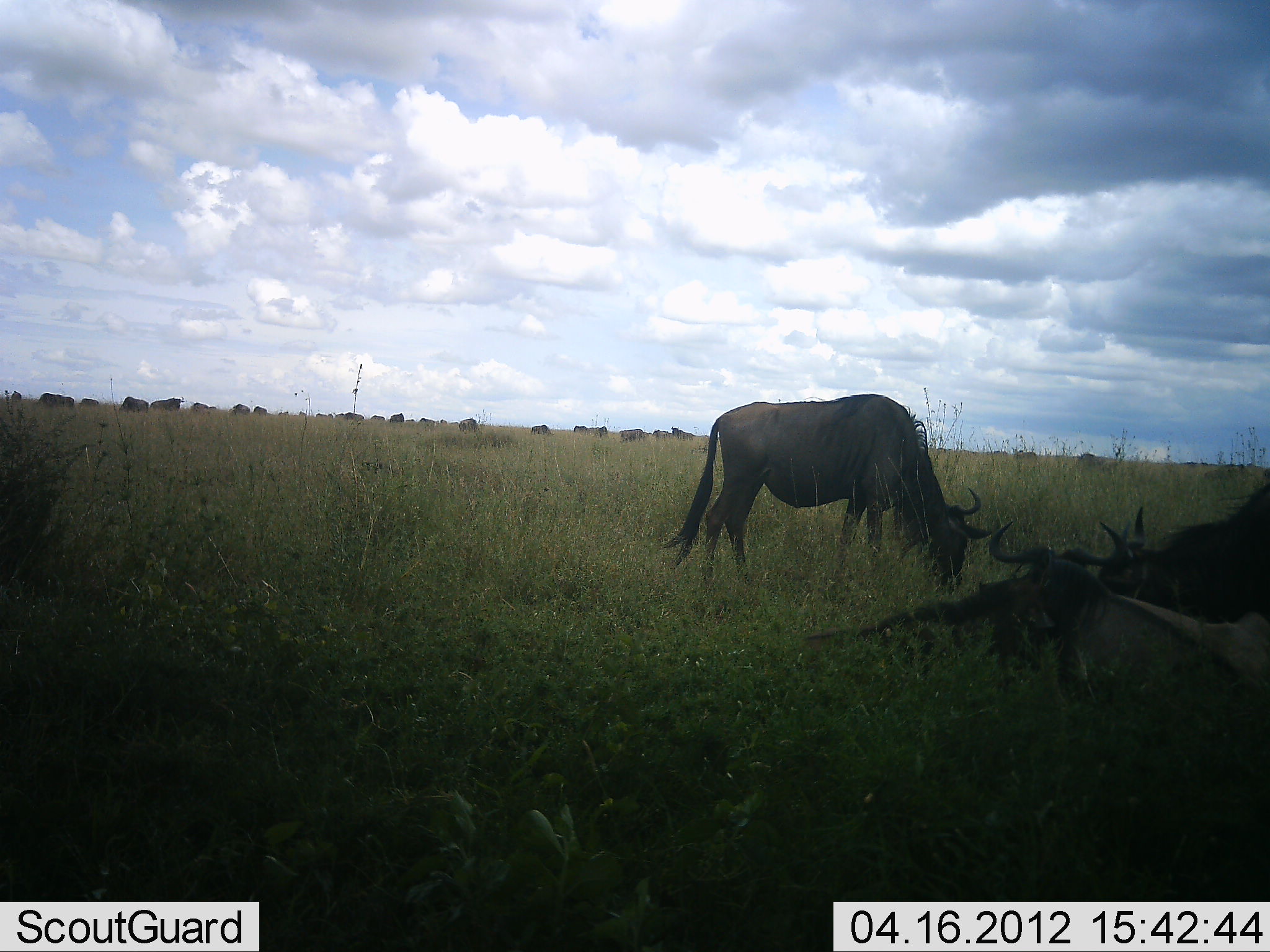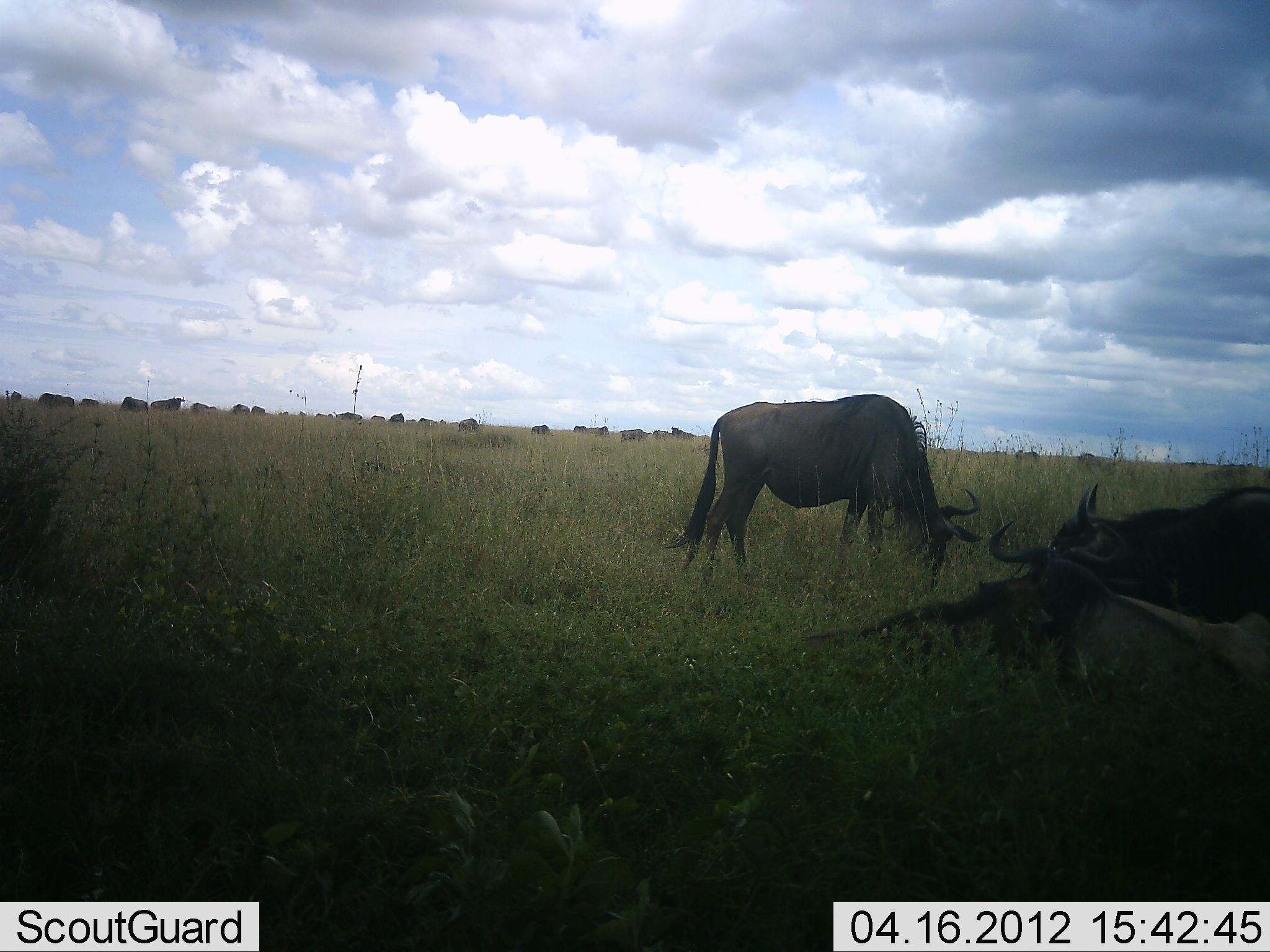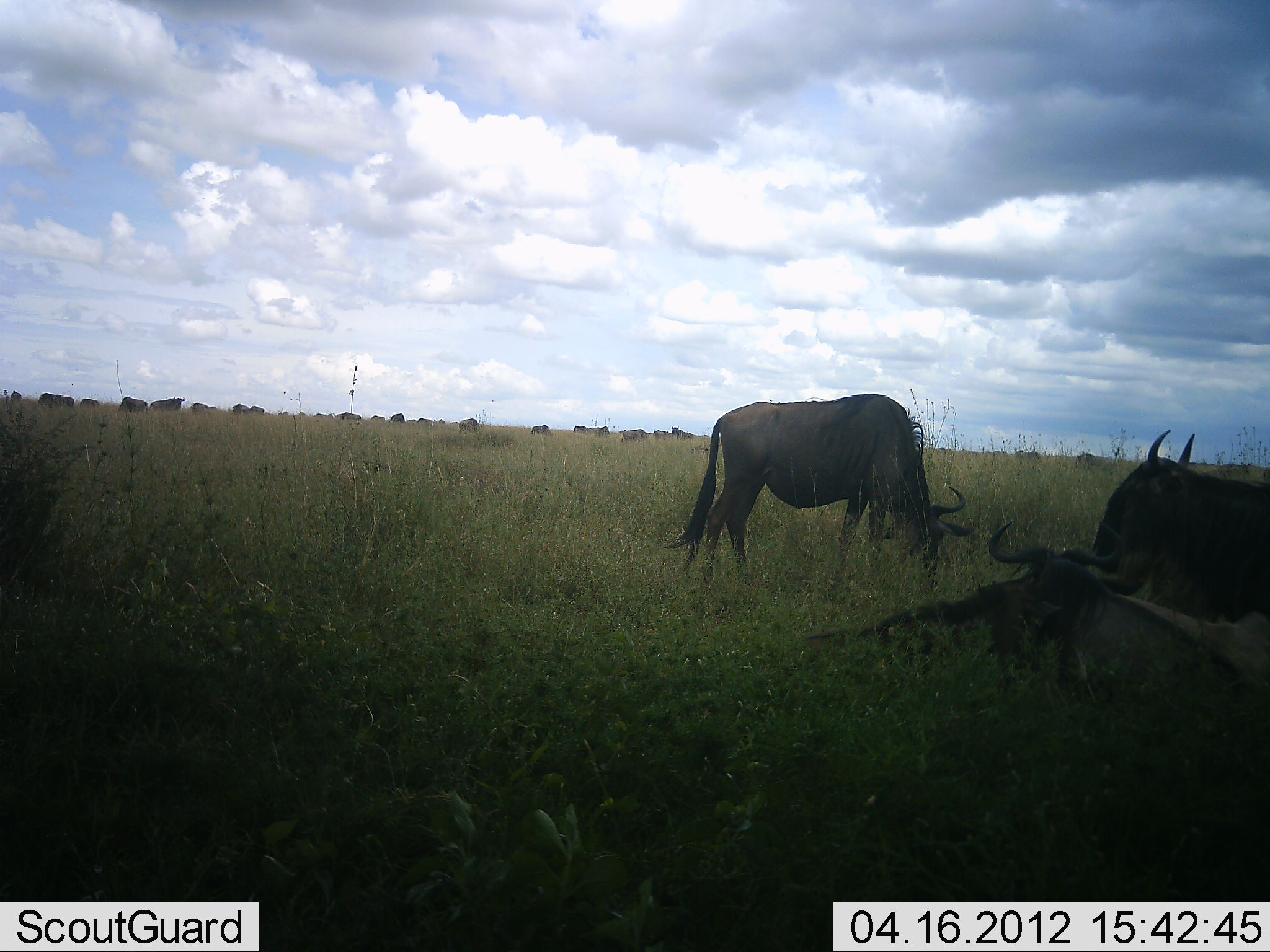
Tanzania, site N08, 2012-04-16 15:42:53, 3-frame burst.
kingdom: Animalia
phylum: Chordata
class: Mammalia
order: Artiodactyla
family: Bovidae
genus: Connochaetes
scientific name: Connochaetes taurinus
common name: blue wildebeest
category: wildebeest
Wildebeest (blue wildebeest) (Connochaetes taurinus), count 8. Behavior (volunteer vote fractions): standing 41%, resting 86%, moving 14%, interacting 9%. Young present (vote fraction): 0%. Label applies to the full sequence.